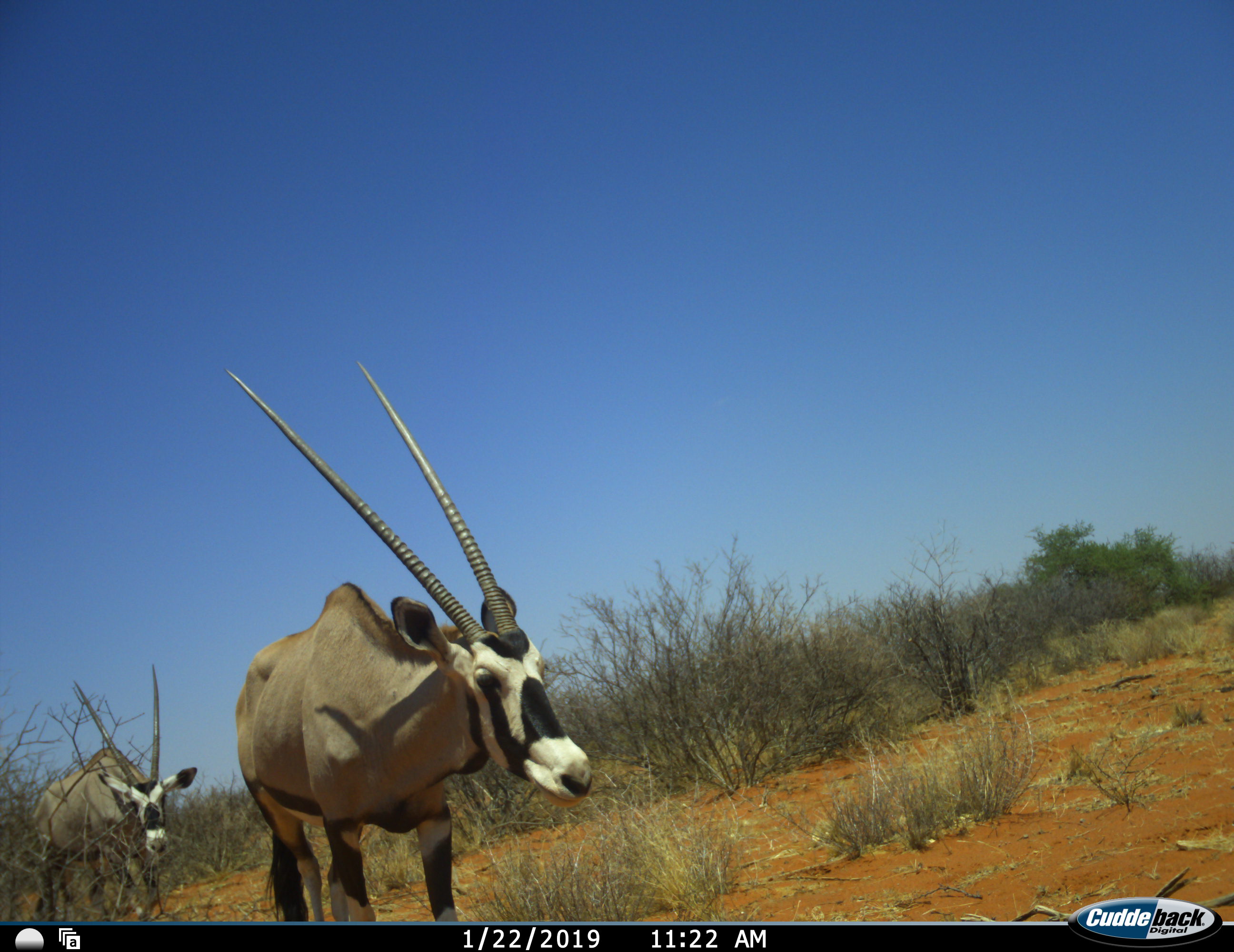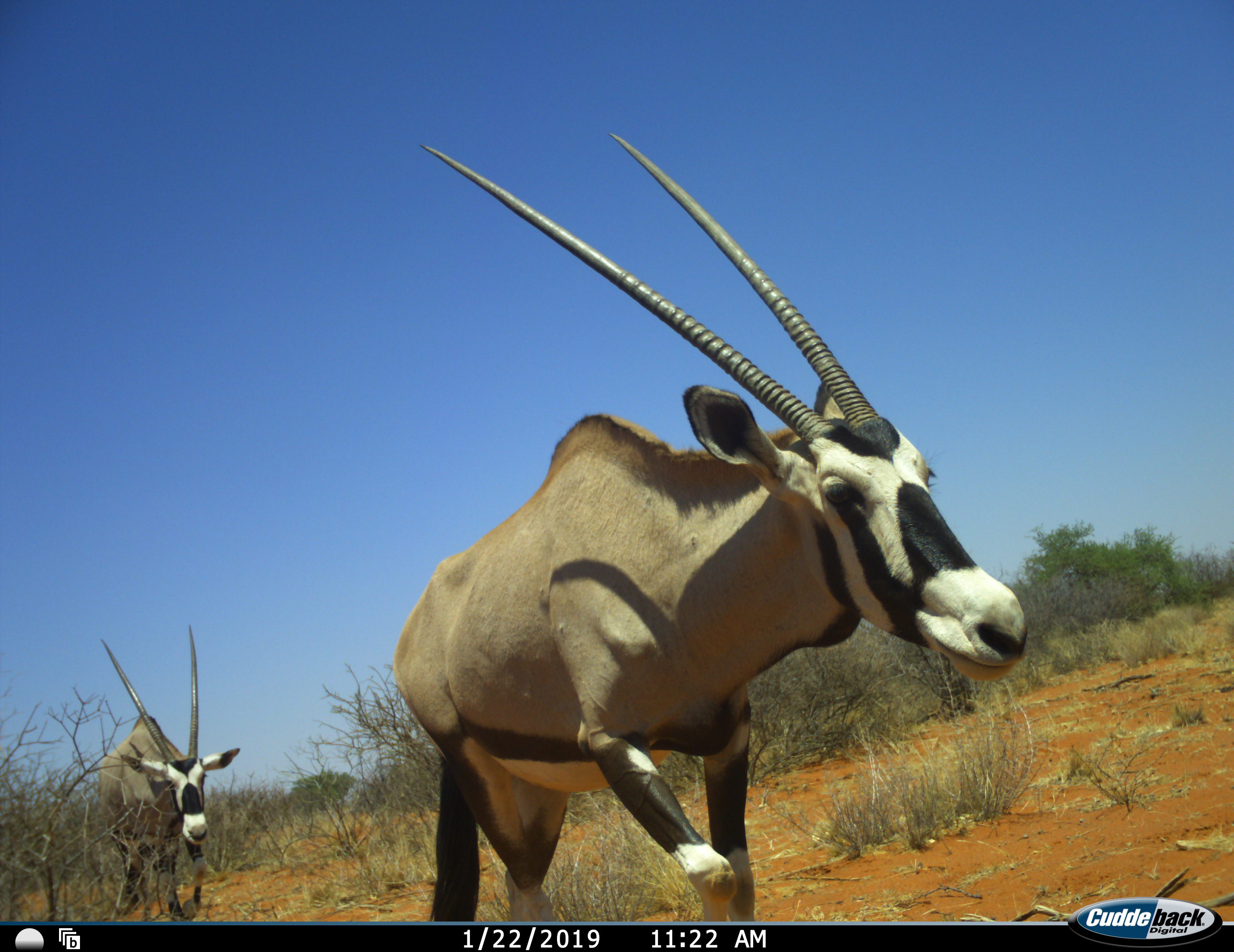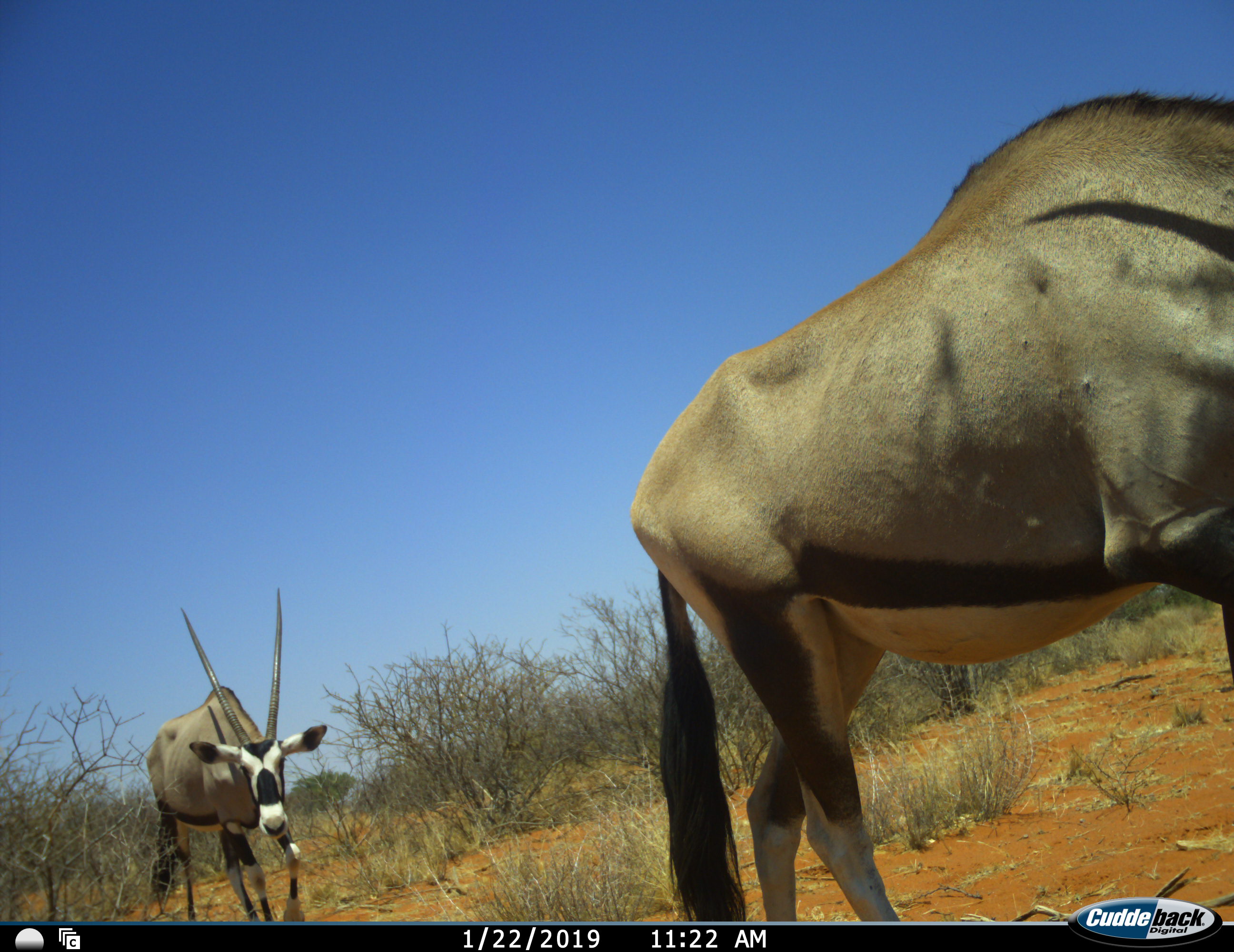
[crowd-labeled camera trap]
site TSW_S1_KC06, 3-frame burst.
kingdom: Animalia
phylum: Chordata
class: Mammalia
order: Artiodactyla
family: Bovidae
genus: Oryx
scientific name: Oryx gazella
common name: gemsbok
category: oryx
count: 2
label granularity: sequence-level